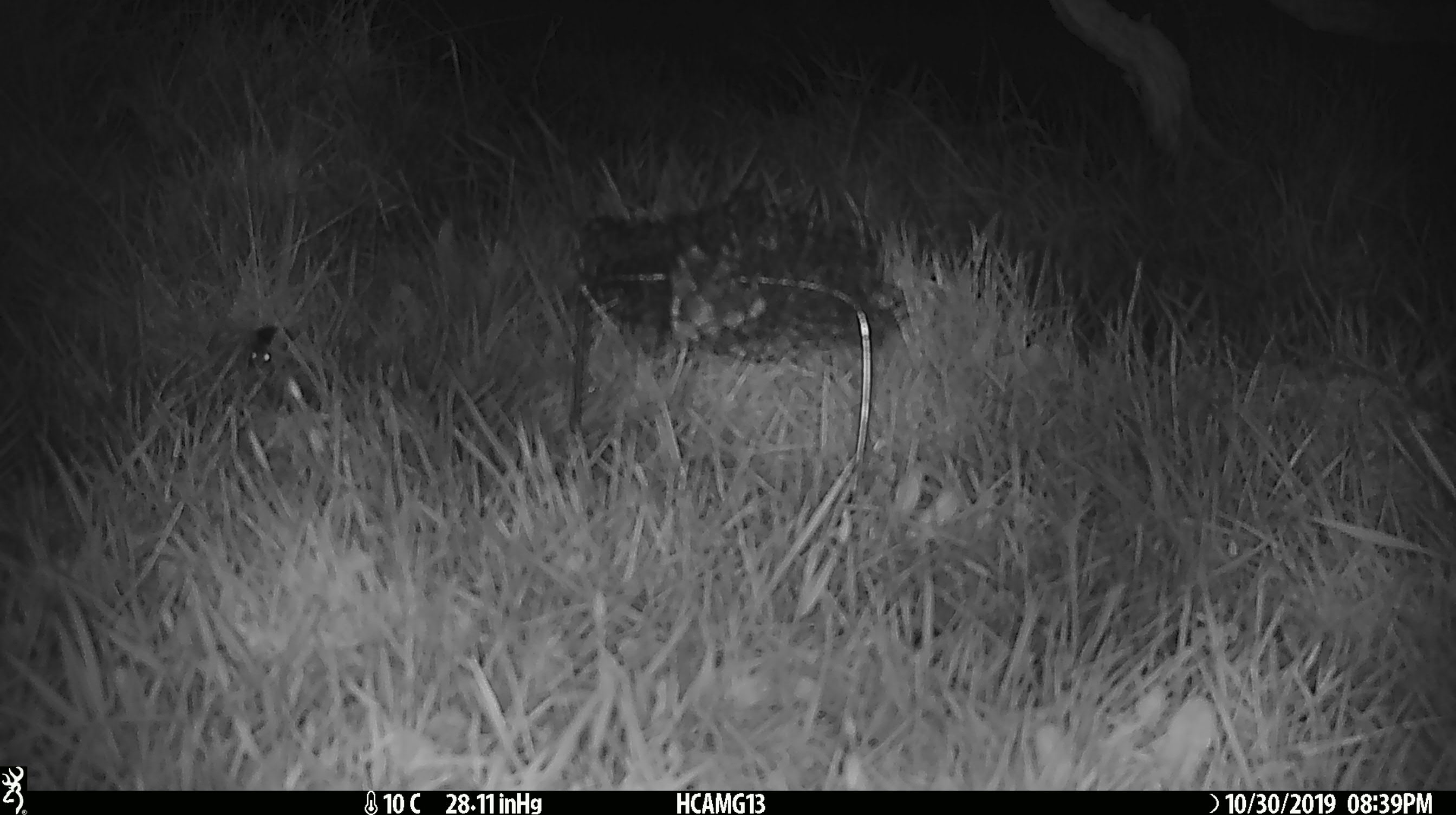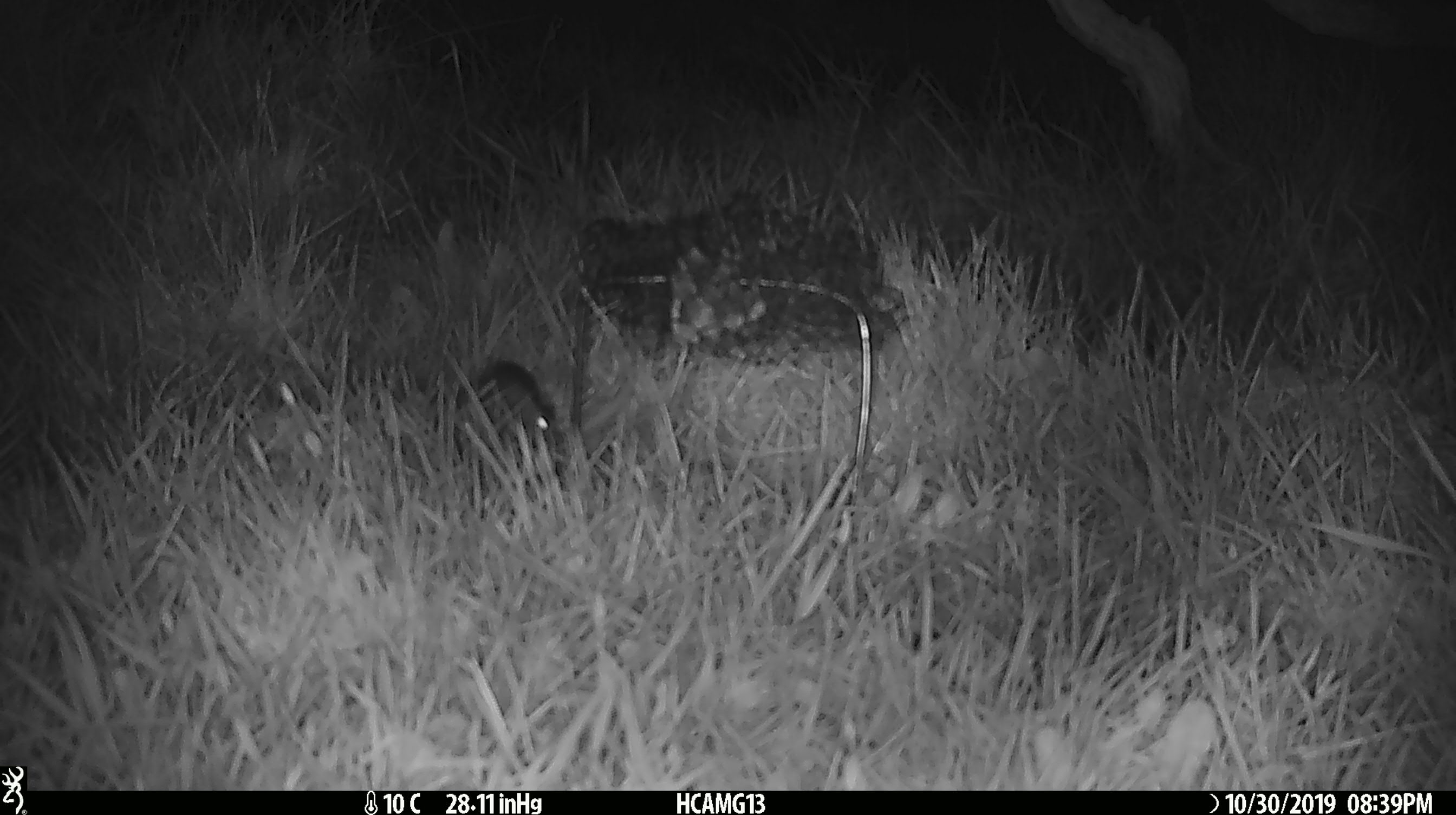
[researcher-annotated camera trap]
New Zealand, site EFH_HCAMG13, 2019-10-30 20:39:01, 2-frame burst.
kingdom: Animalia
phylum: Chordata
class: Mammalia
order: Rodentia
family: Muridae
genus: Mus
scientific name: Mus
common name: mouse